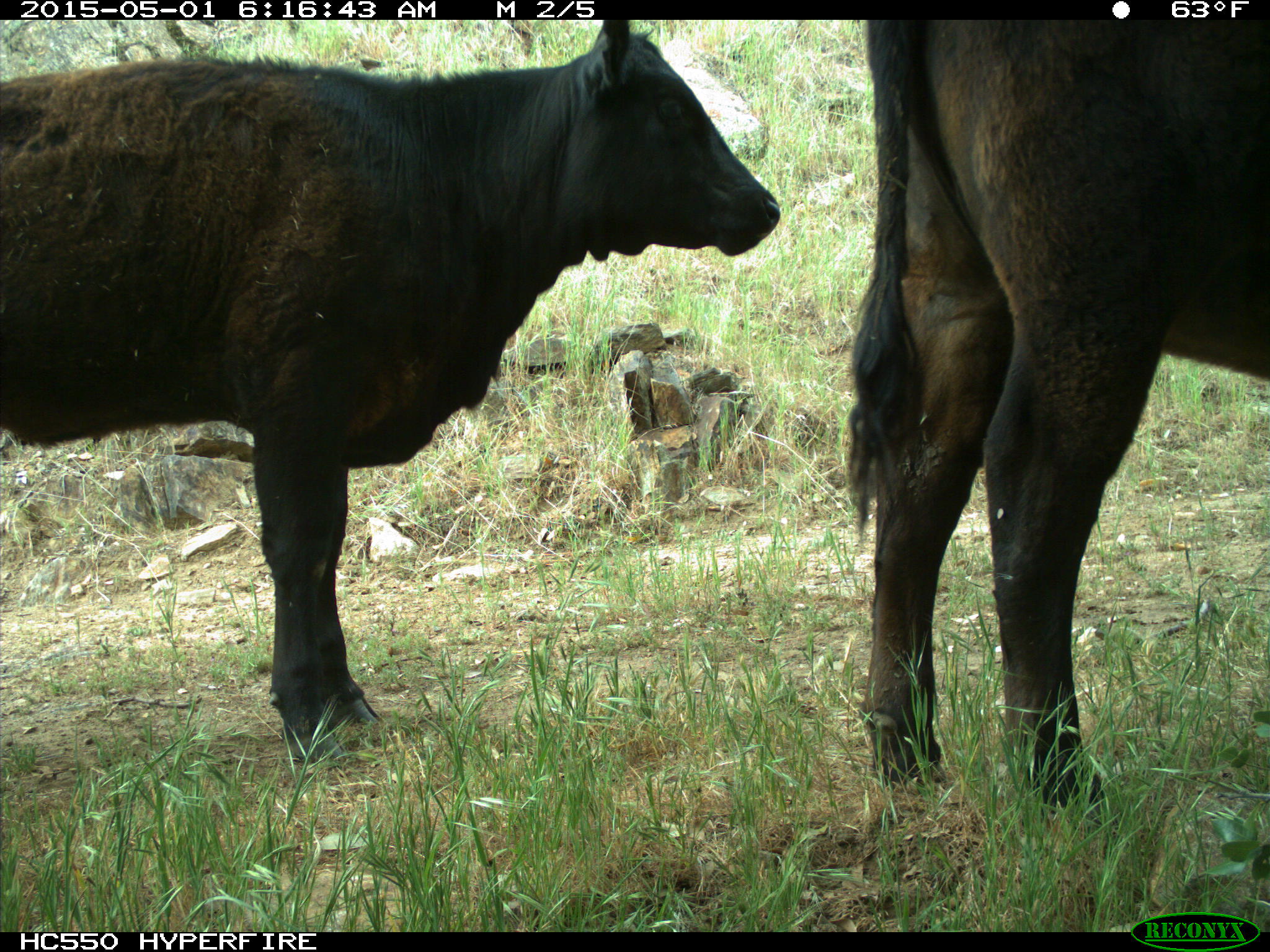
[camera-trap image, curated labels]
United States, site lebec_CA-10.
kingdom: Animalia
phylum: Chordata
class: Mammalia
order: Artiodactyla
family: Bovidae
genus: Bos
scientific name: Bos taurus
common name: domestic cow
Bos taurus (domestic cow).